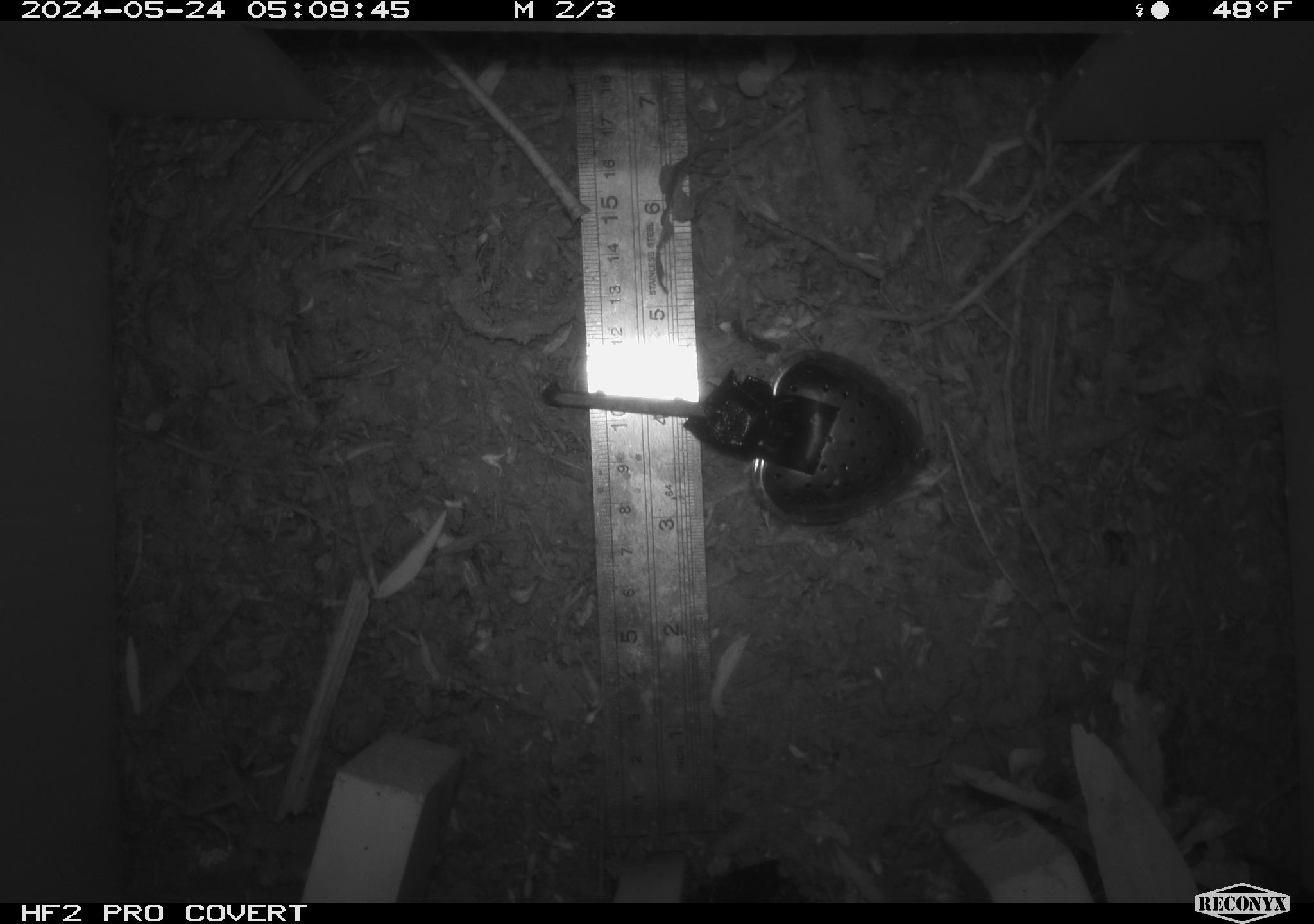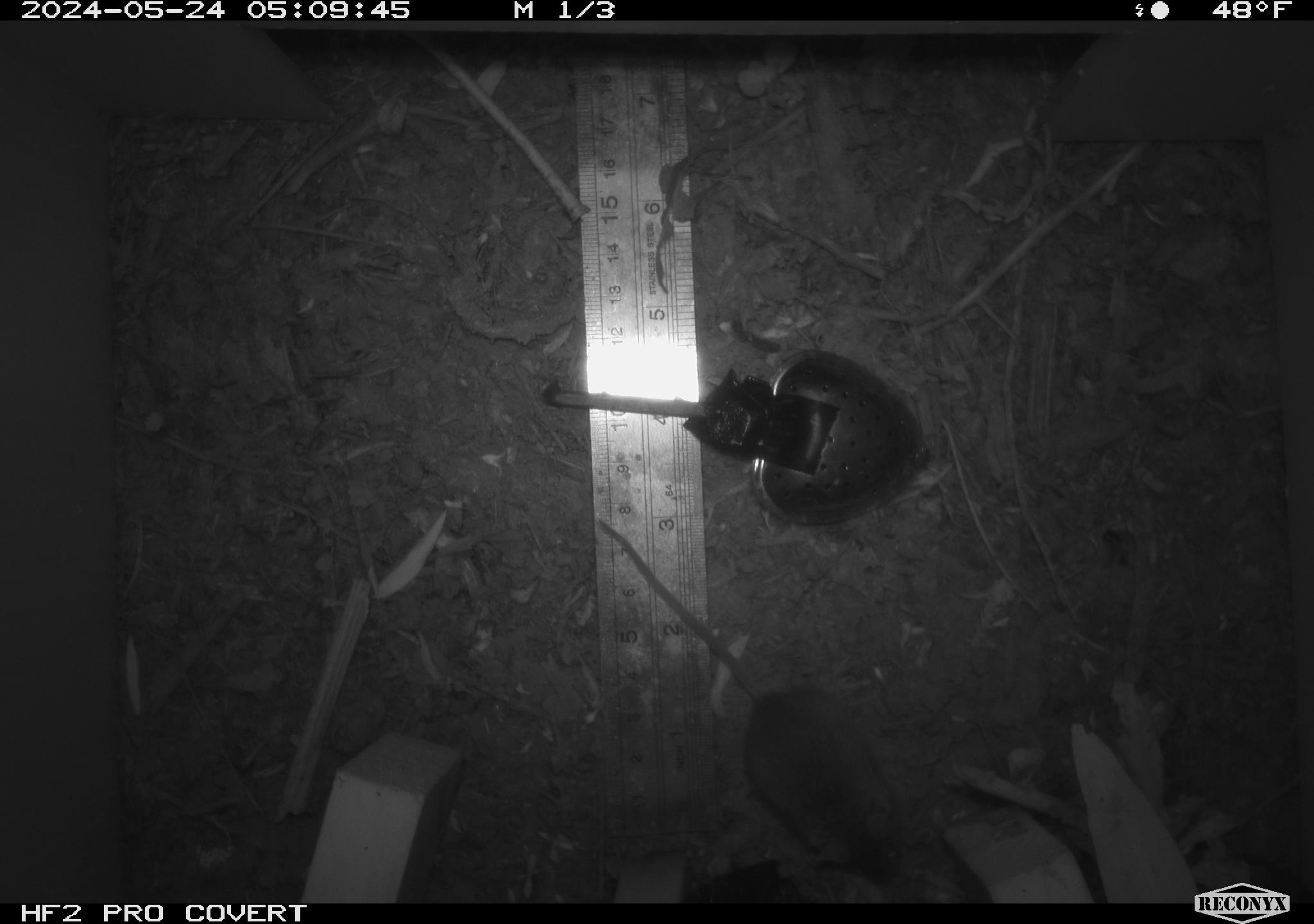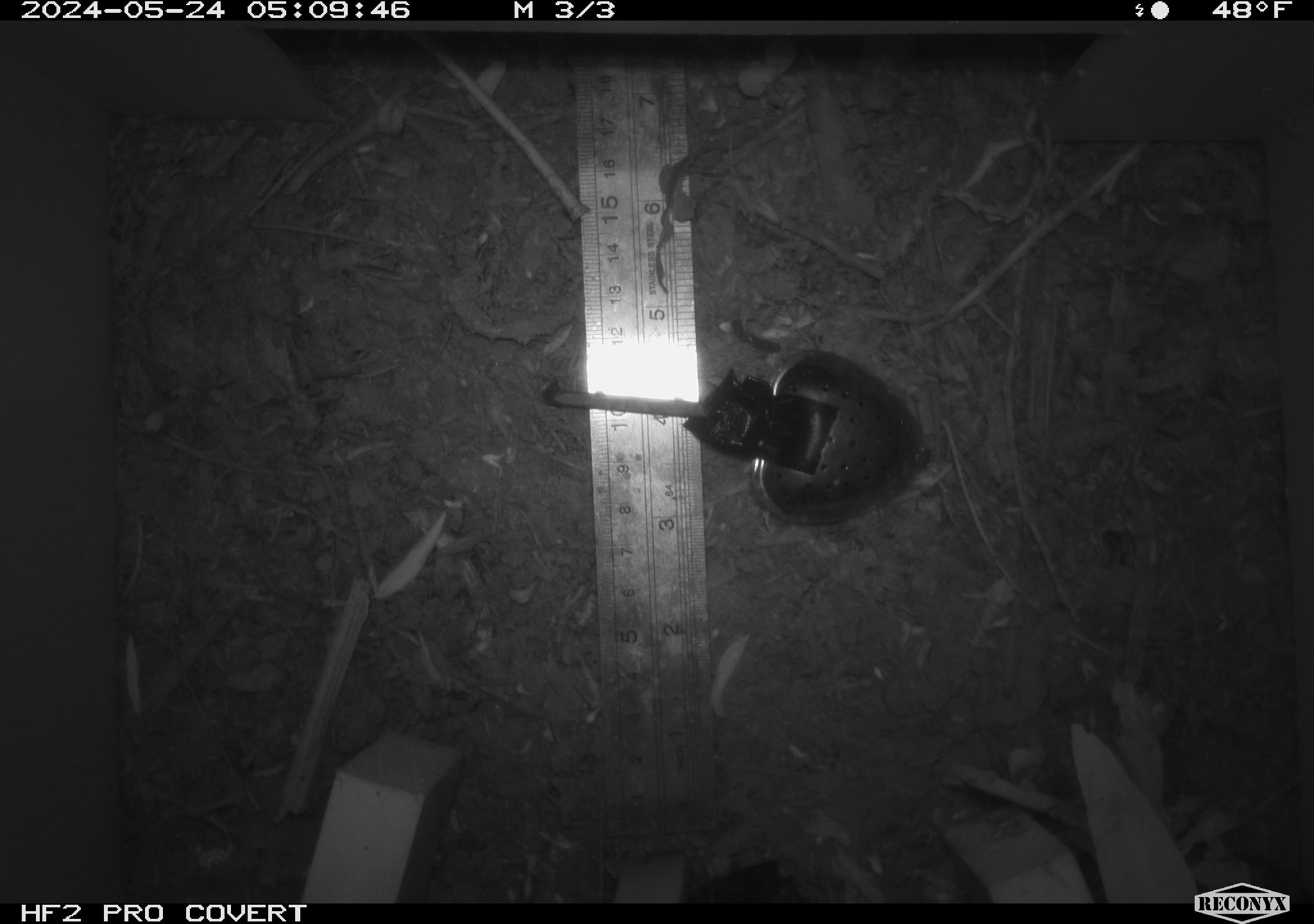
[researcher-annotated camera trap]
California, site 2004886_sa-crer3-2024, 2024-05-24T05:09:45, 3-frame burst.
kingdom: Animalia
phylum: Chordata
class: Mammalia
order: Rodentia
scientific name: Rodentia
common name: mouse species